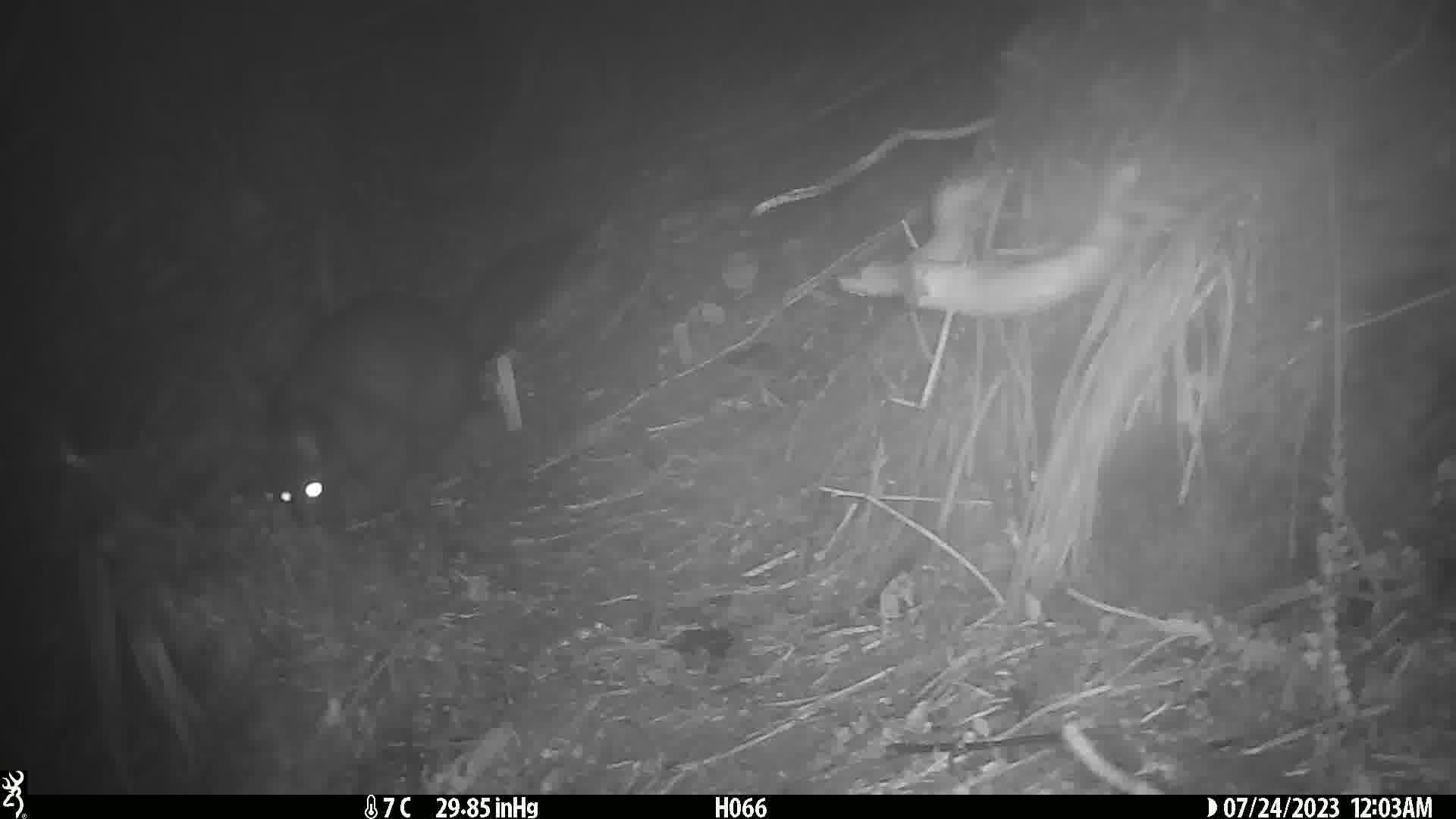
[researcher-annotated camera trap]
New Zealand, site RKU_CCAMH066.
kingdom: Animalia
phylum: Chordata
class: Mammalia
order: Diprotodontia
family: Phalangeridae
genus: Trichosurus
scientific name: Trichosurus vulpecula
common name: common brushtail possum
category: possum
Possum (common brushtail possum) (Trichosurus vulpecula).